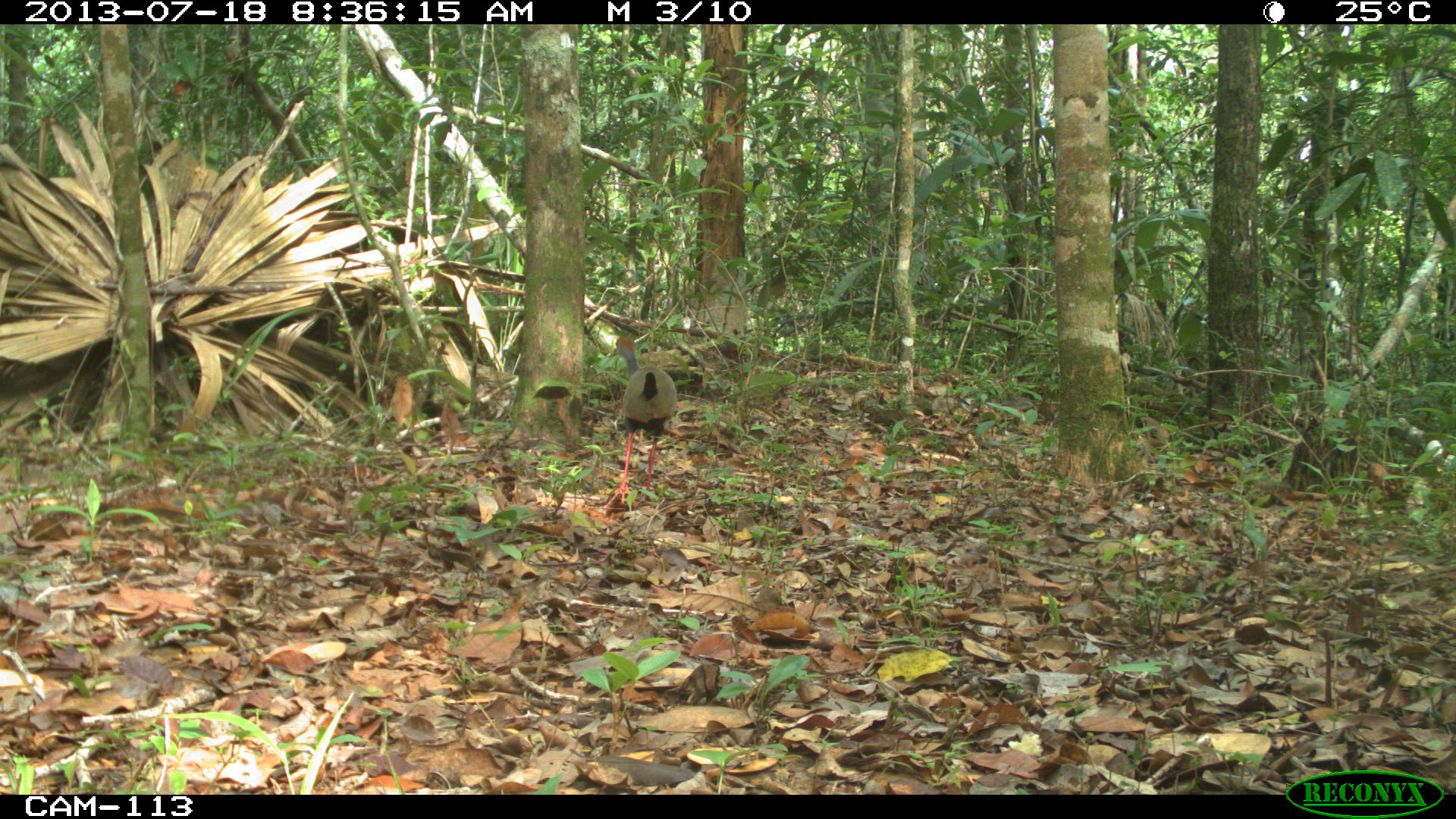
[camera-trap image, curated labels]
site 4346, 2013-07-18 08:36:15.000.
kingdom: Animalia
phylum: Chordata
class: Aves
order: Gruiformes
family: Rallidae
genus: Aramides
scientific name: Aramides cajaneus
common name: gray-necked wood-rail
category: aramides cajanea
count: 1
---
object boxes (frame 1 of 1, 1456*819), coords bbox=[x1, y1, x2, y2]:
aramides cajanea: bbox=[601, 335, 678, 510]